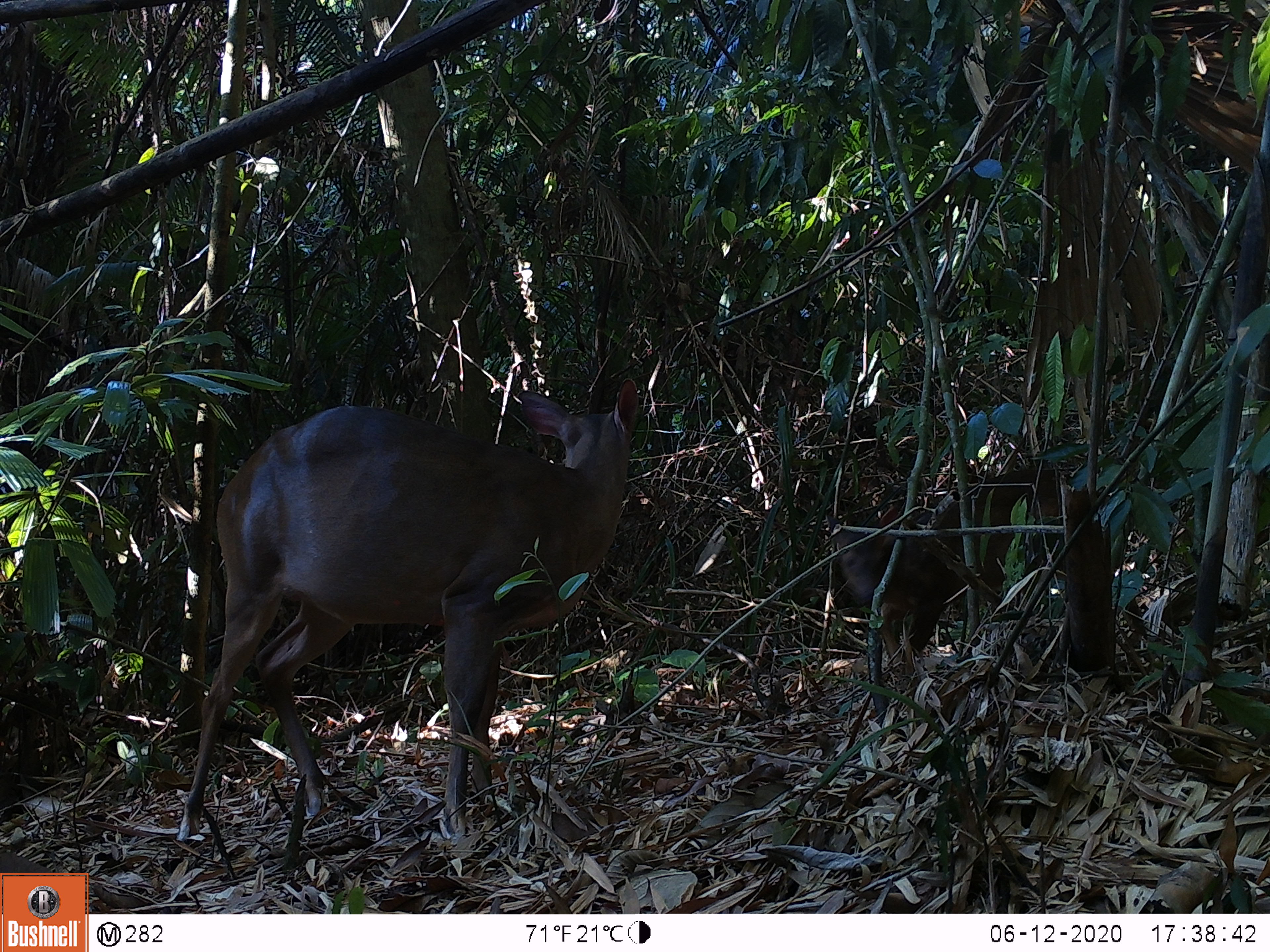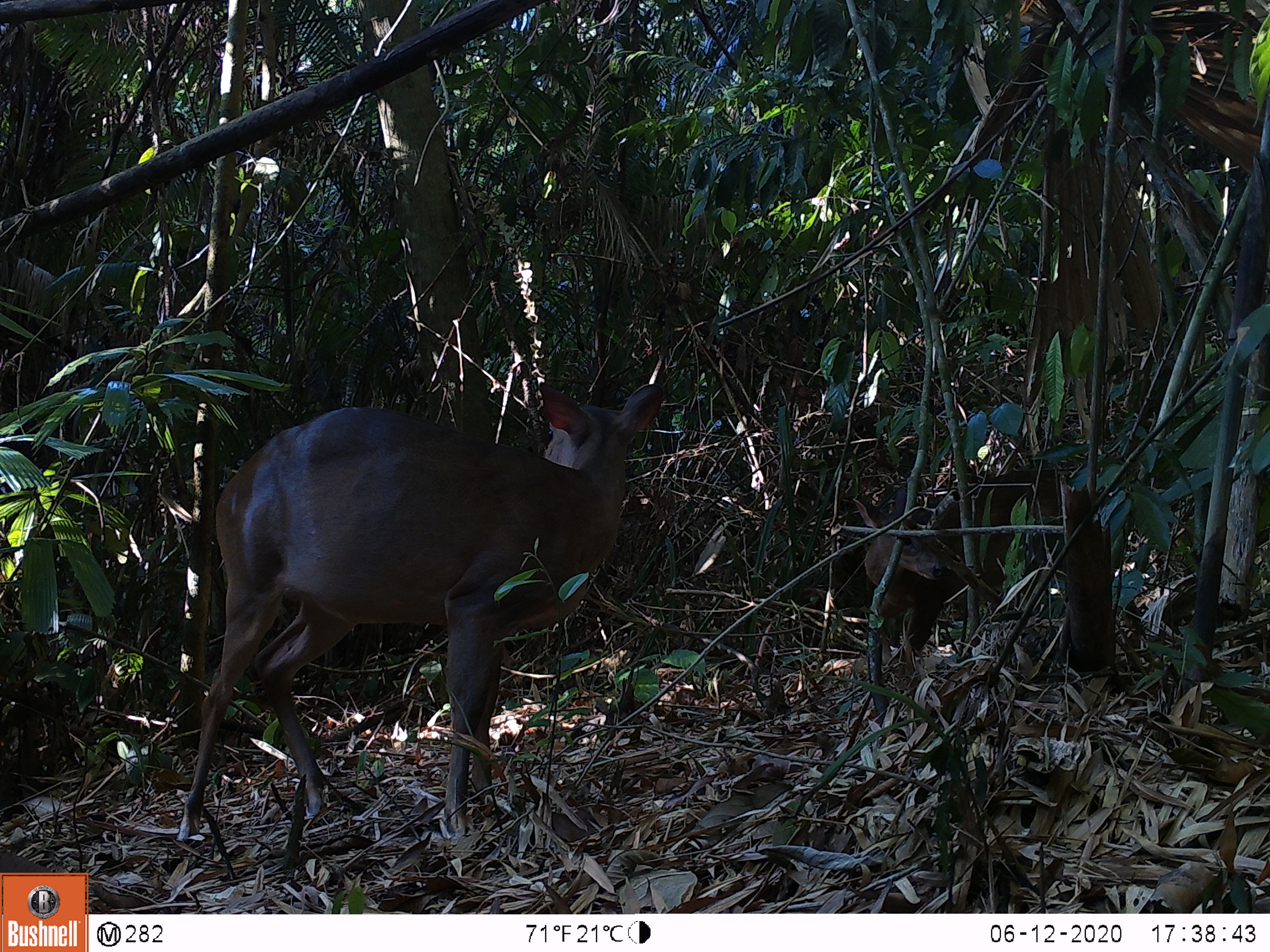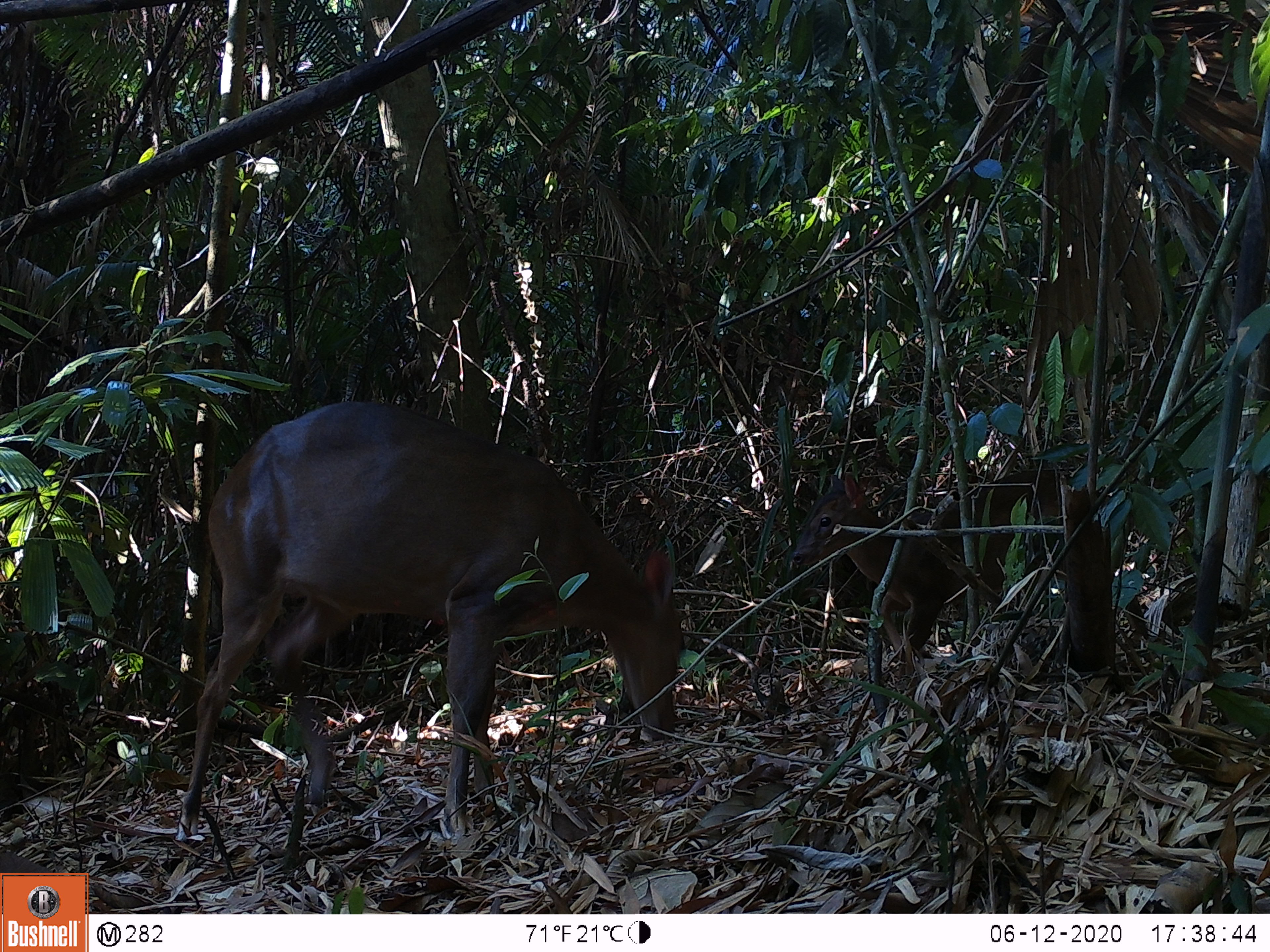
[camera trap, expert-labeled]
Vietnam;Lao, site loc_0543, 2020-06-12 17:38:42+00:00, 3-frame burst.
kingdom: Animalia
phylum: Chordata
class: Mammalia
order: Artiodactyla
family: Cervidae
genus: Muntiacus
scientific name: Muntiacus vuquangensis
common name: large-antlered muntjac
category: large antlered muntjac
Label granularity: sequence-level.